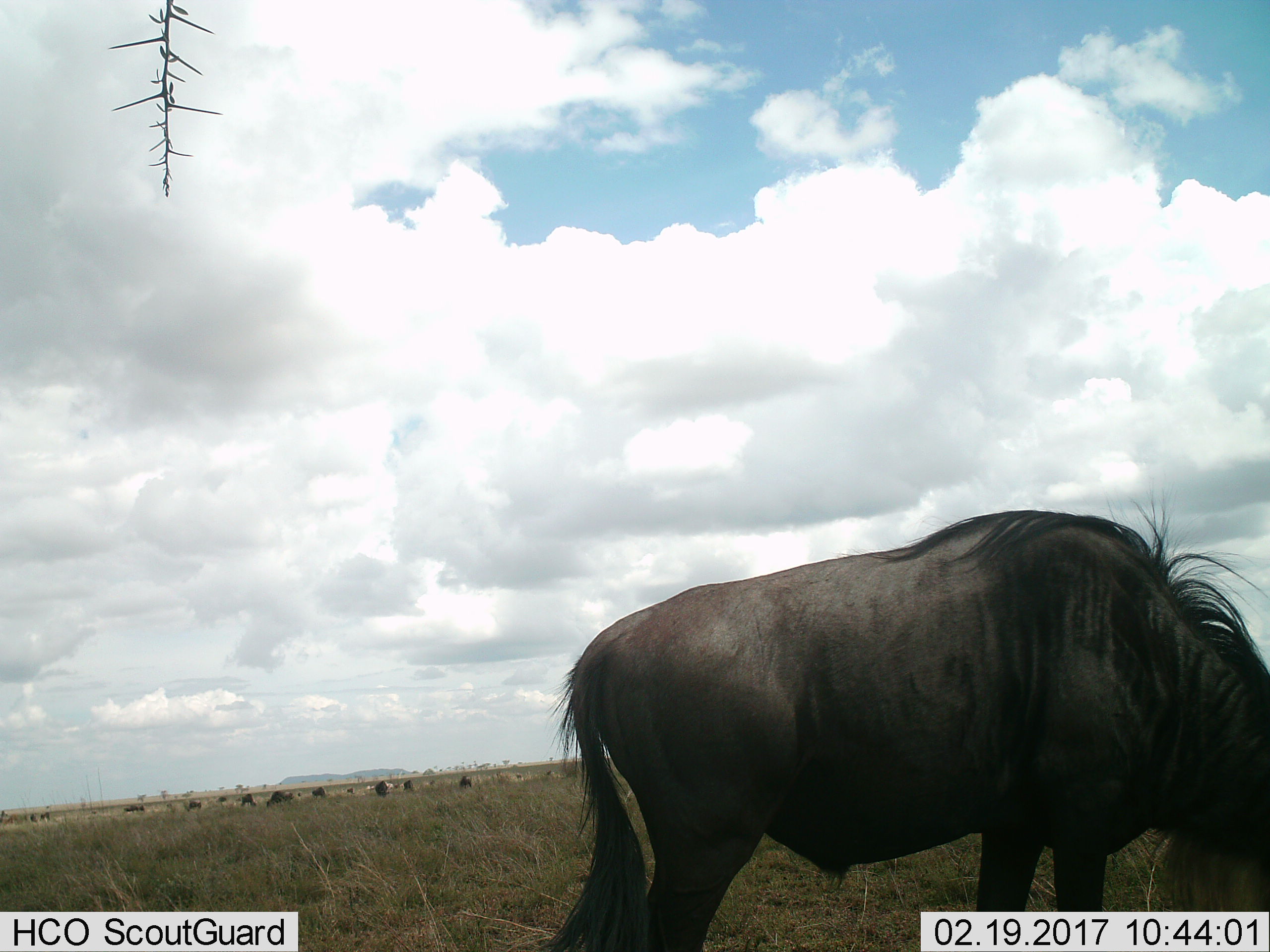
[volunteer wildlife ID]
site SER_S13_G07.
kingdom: Animalia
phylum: Chordata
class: Mammalia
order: Artiodactyla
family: Bovidae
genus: Connochaetes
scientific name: Connochaetes taurinus taurinus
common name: blue wildebeest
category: wildebeestblue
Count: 11-50.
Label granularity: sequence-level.